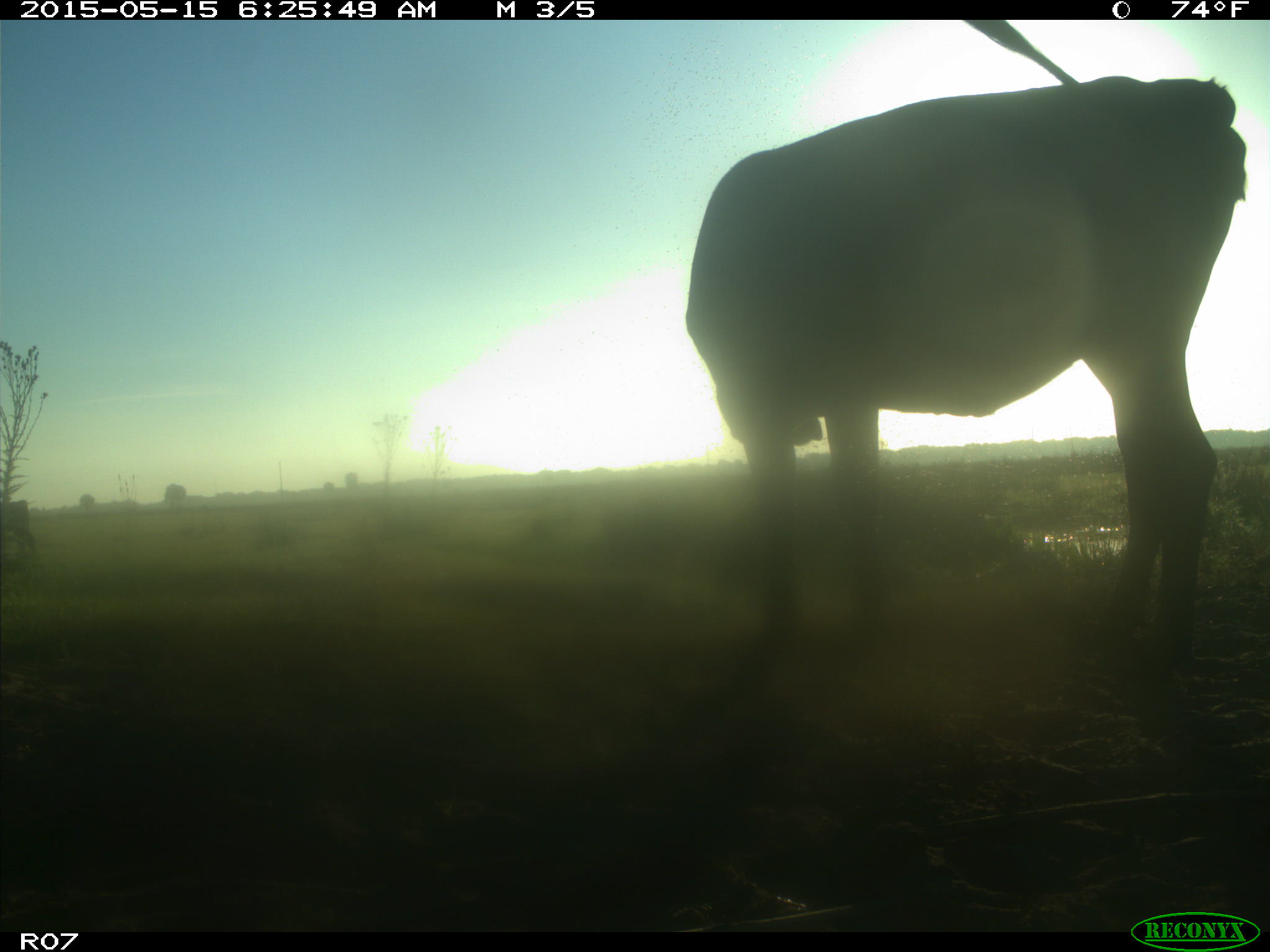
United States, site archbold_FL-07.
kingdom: Animalia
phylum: Chordata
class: Mammalia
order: Artiodactyla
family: Bovidae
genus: Bos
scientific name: Bos taurus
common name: domestic cow